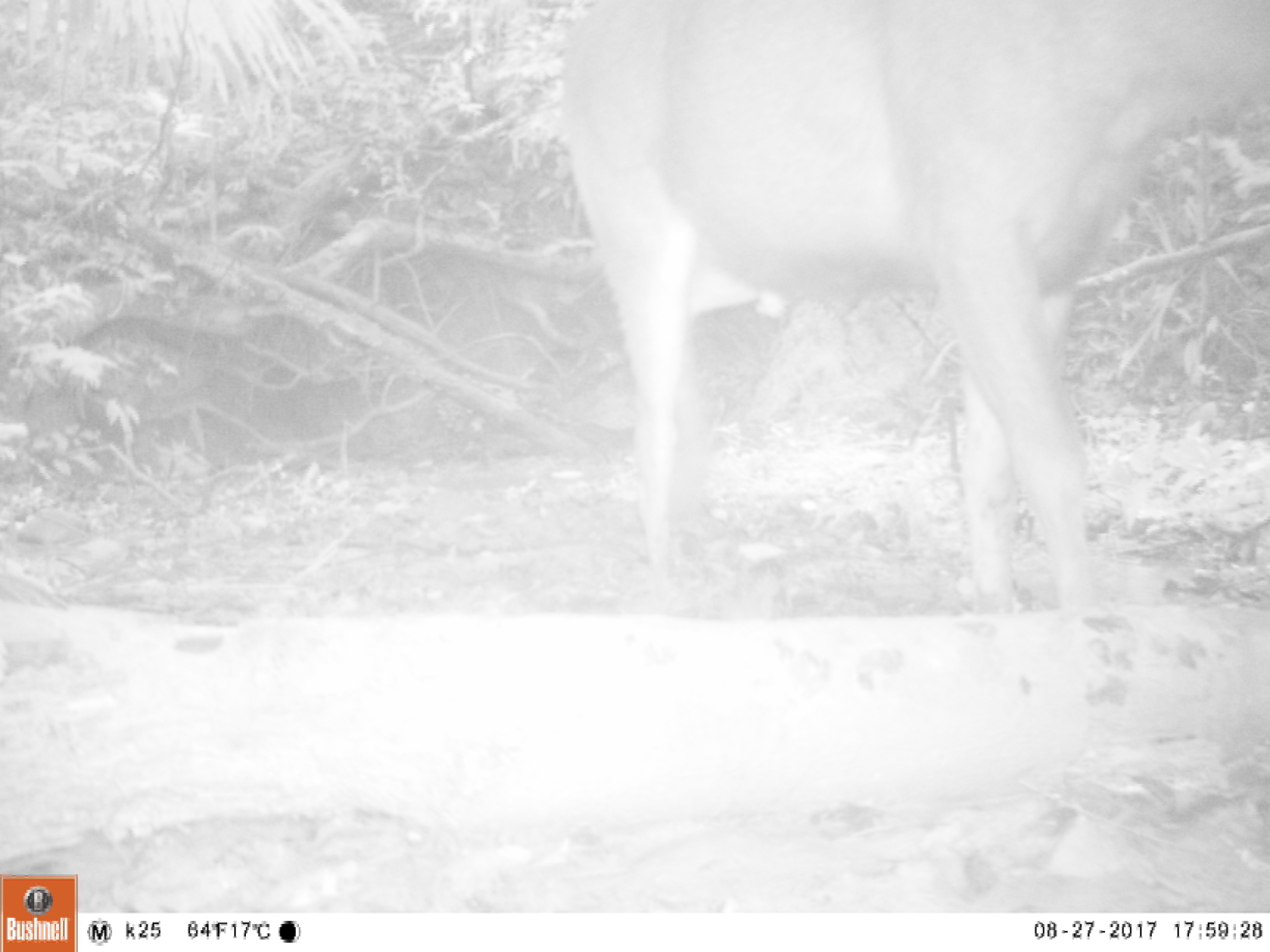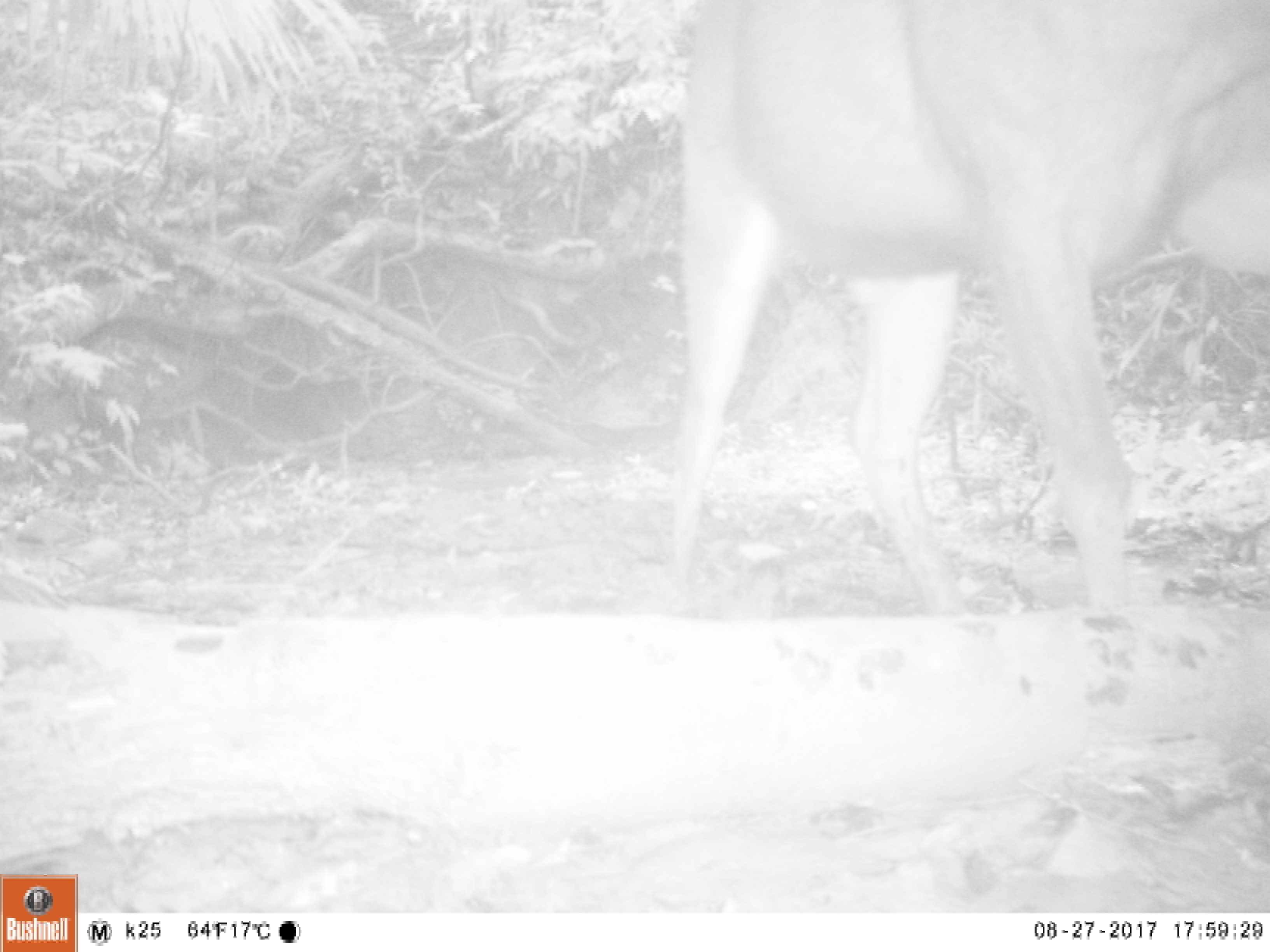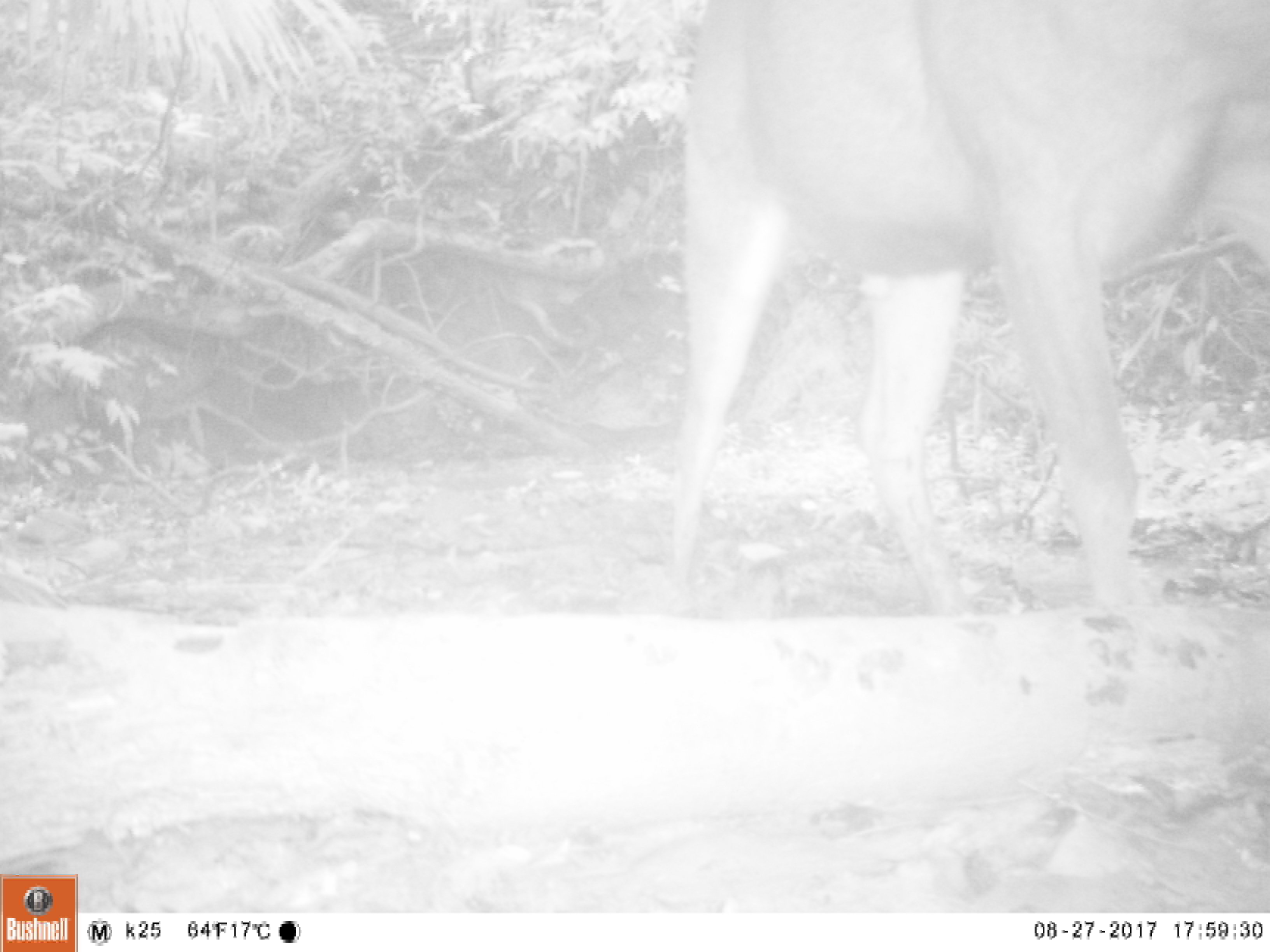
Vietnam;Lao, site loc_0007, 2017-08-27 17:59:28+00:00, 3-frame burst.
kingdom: Animalia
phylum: Chordata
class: Mammalia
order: Artiodactyla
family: Cervidae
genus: Rusa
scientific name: Rusa unicolor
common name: sambar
Sambar (Rusa unicolor). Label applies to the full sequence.